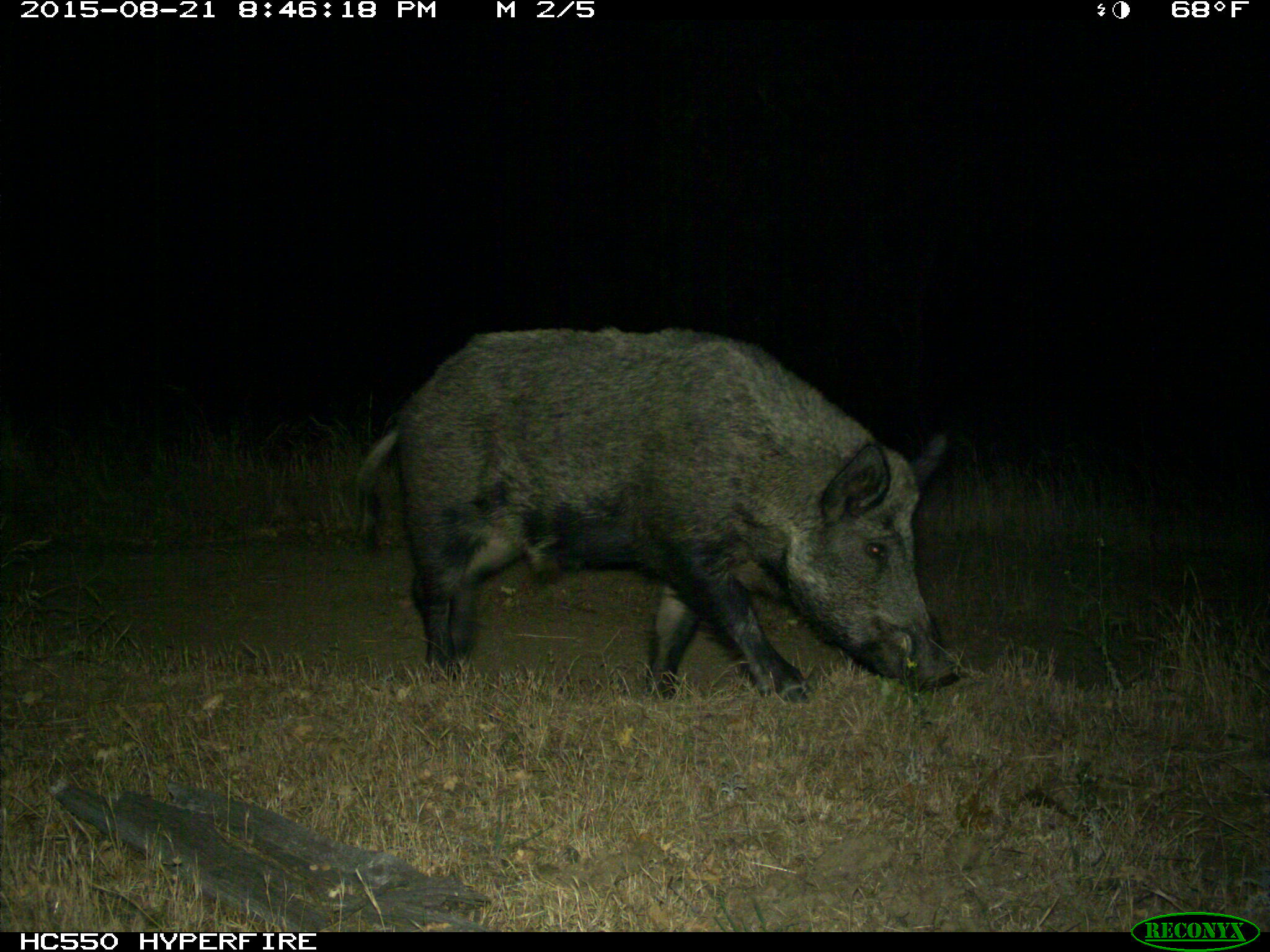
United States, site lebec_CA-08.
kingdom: Animalia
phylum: Chordata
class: Mammalia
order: Artiodactyla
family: Suidae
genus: Sus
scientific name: Sus scrofa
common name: wild boar